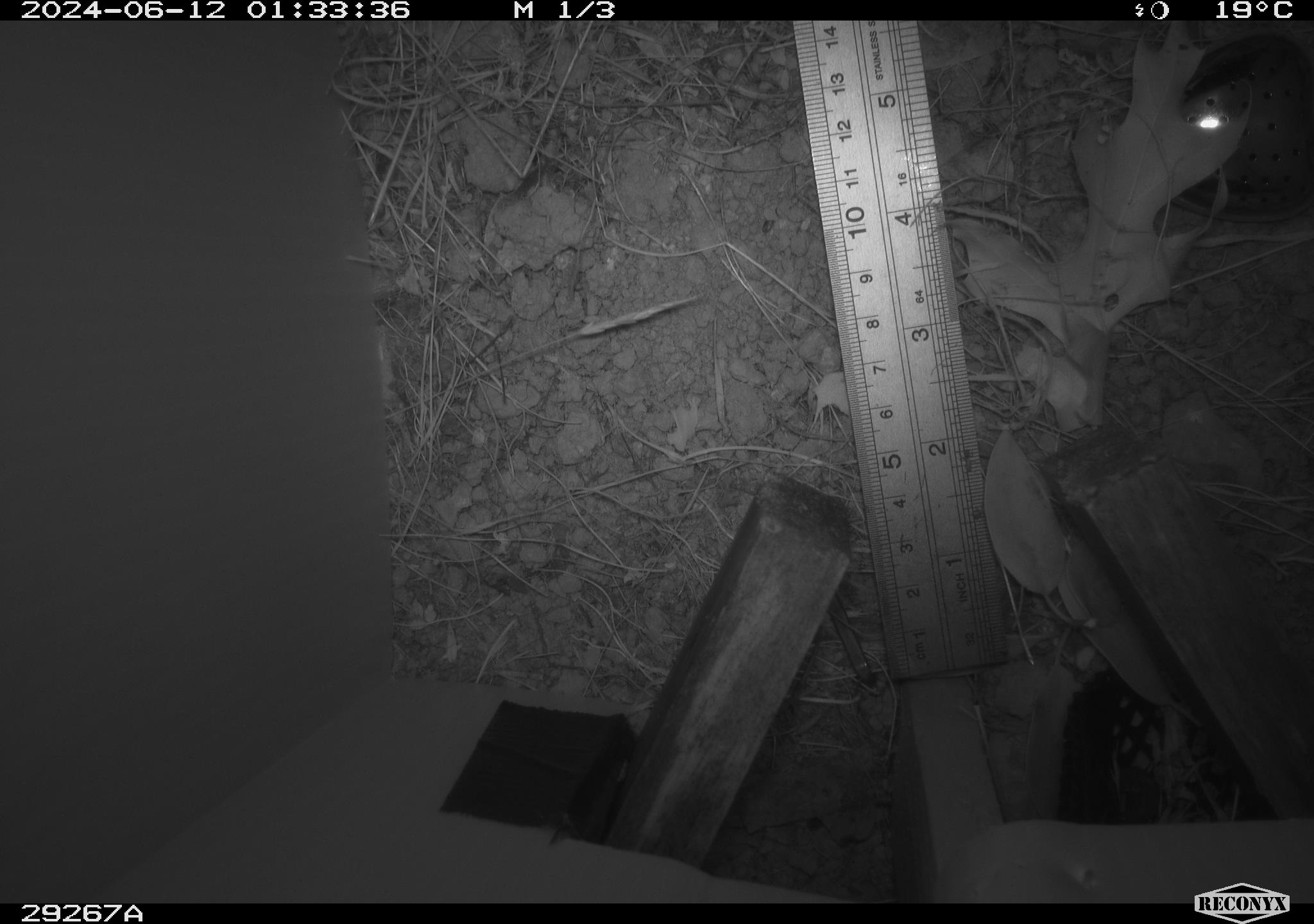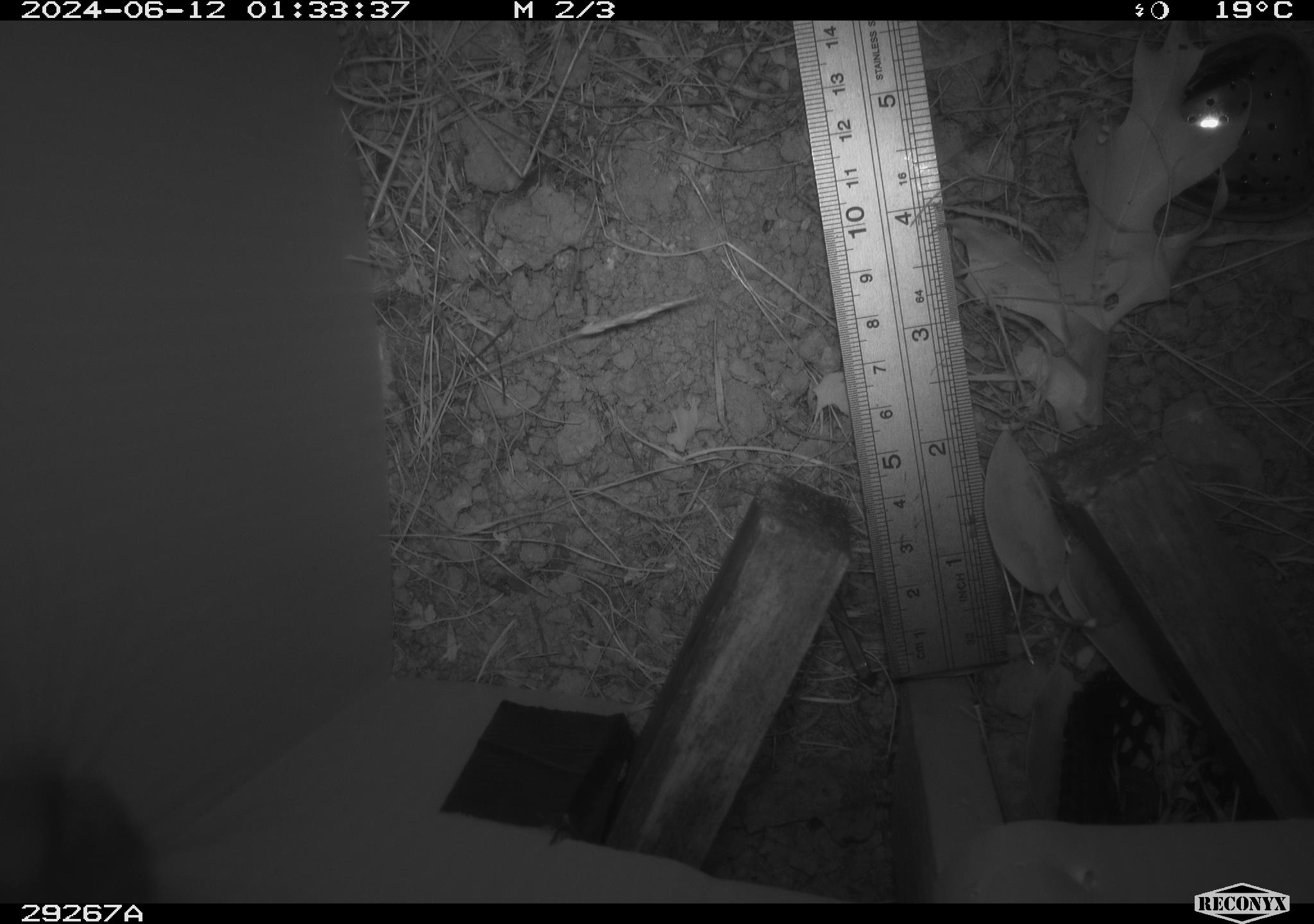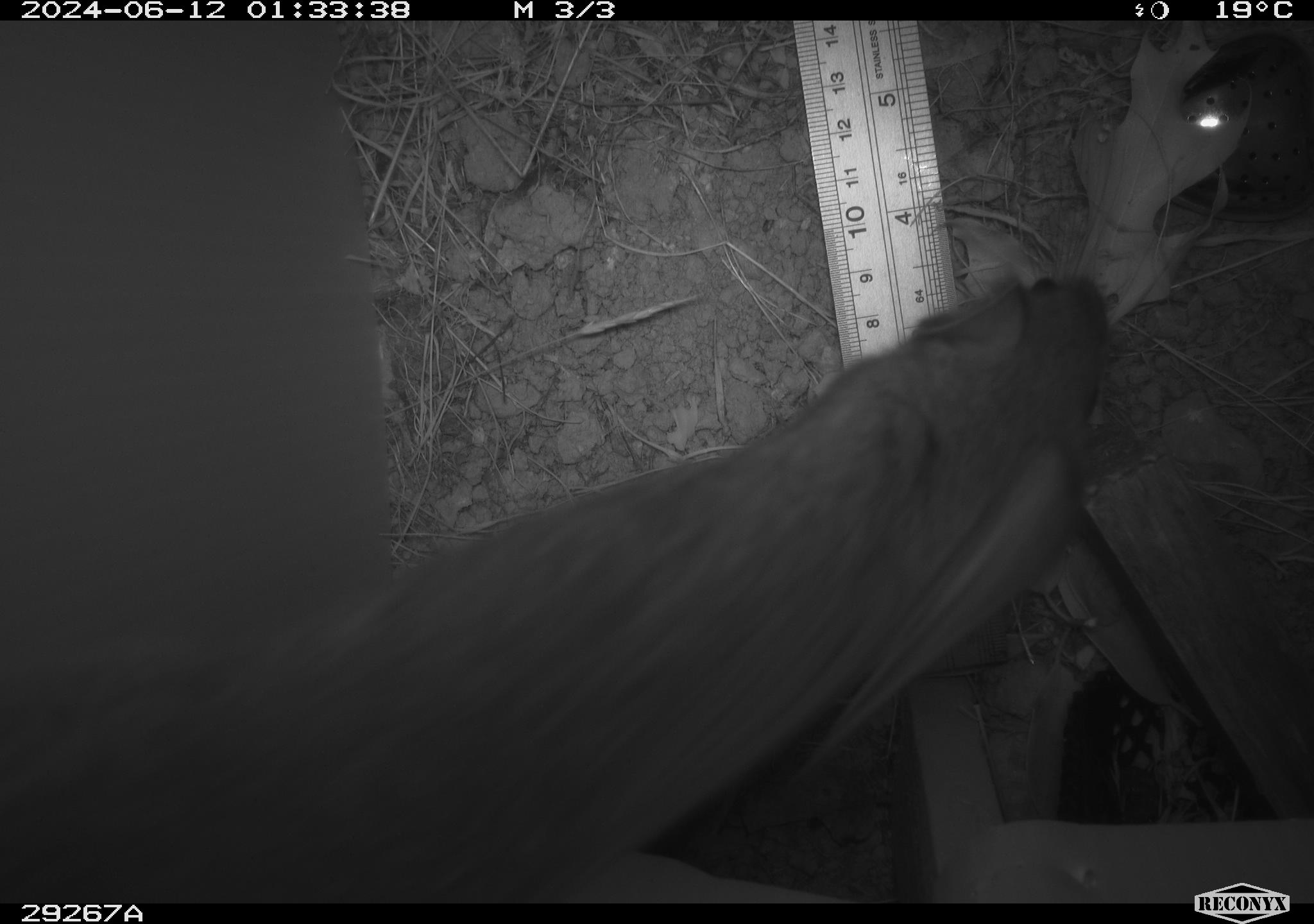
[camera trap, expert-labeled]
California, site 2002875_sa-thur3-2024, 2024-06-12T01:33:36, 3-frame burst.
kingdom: Animalia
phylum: Chordata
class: Mammalia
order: Rodentia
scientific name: Rodentia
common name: rodent